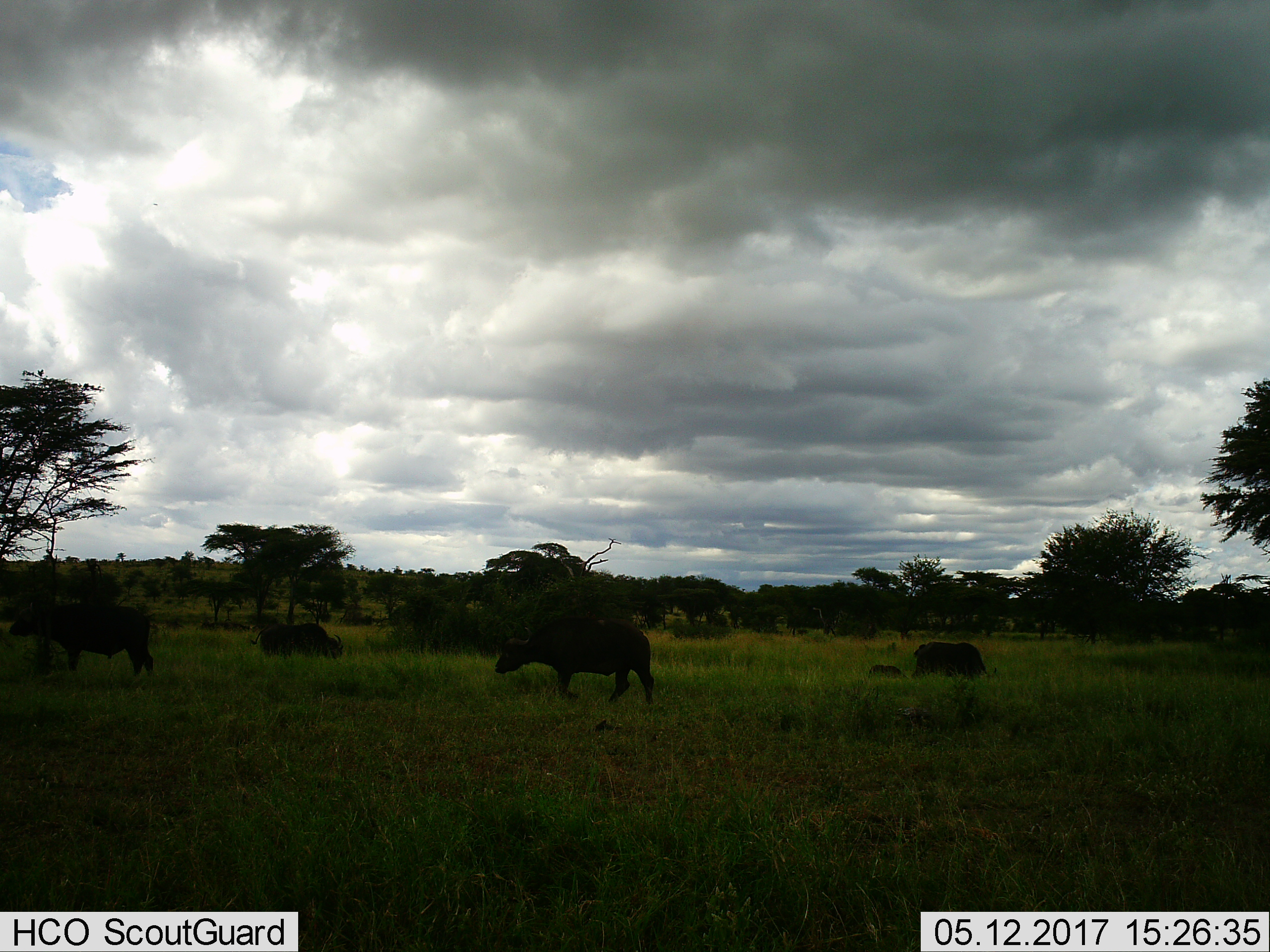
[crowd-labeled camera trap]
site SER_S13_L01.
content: unidentified animal